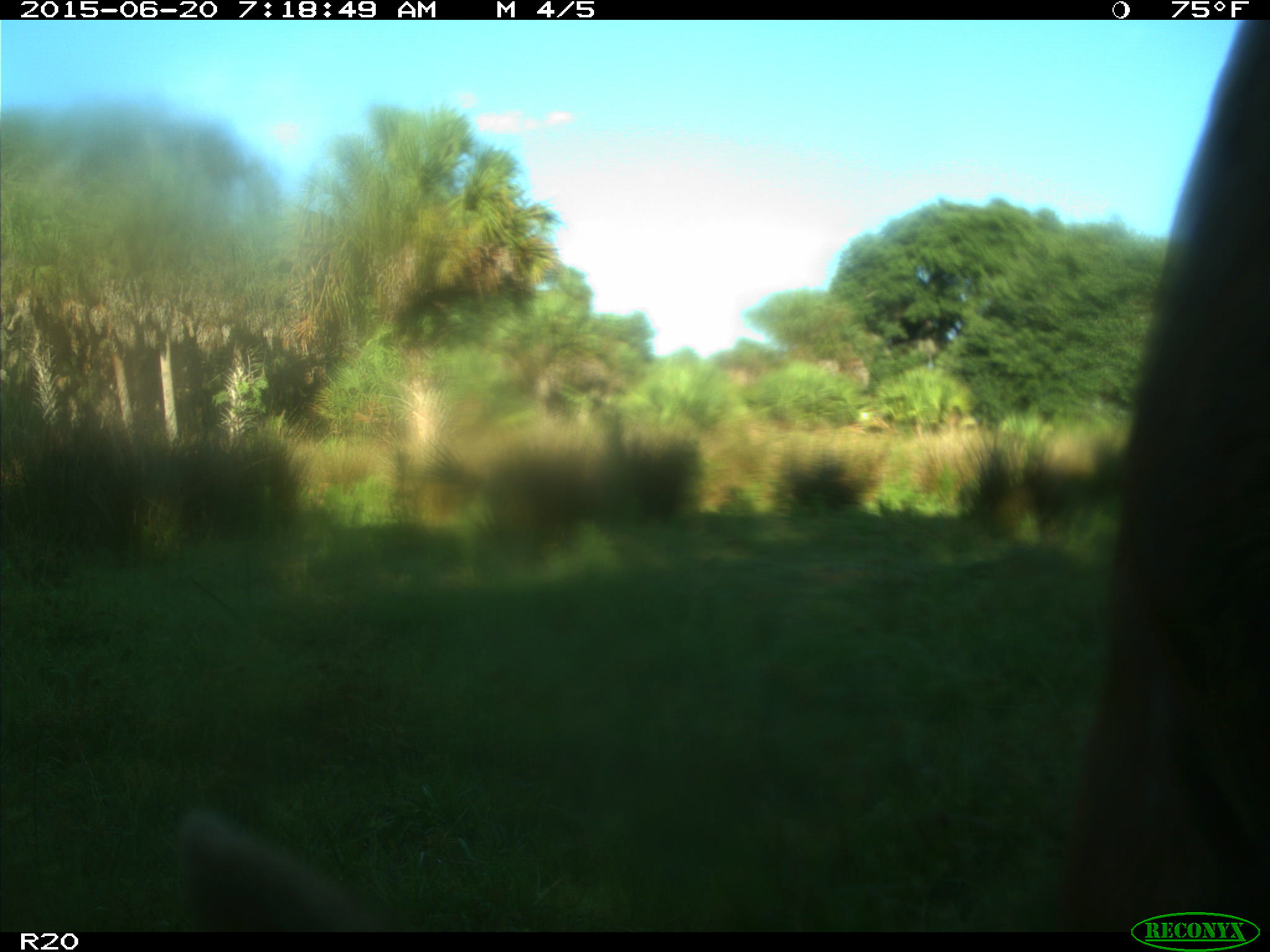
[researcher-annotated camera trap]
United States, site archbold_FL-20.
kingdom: Animalia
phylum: Chordata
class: Mammalia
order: Artiodactyla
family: Bovidae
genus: Bos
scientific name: Bos taurus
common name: domestic cow